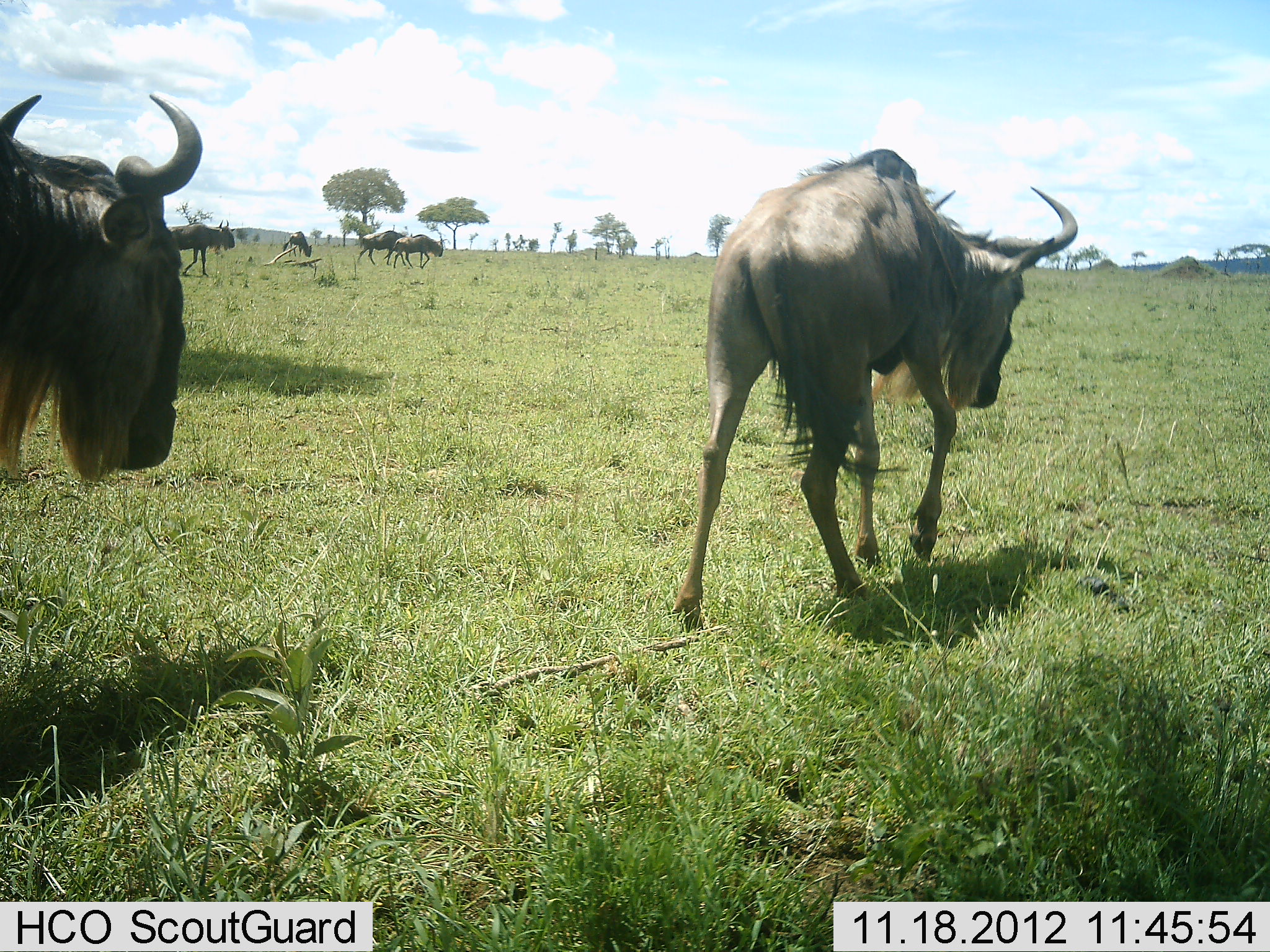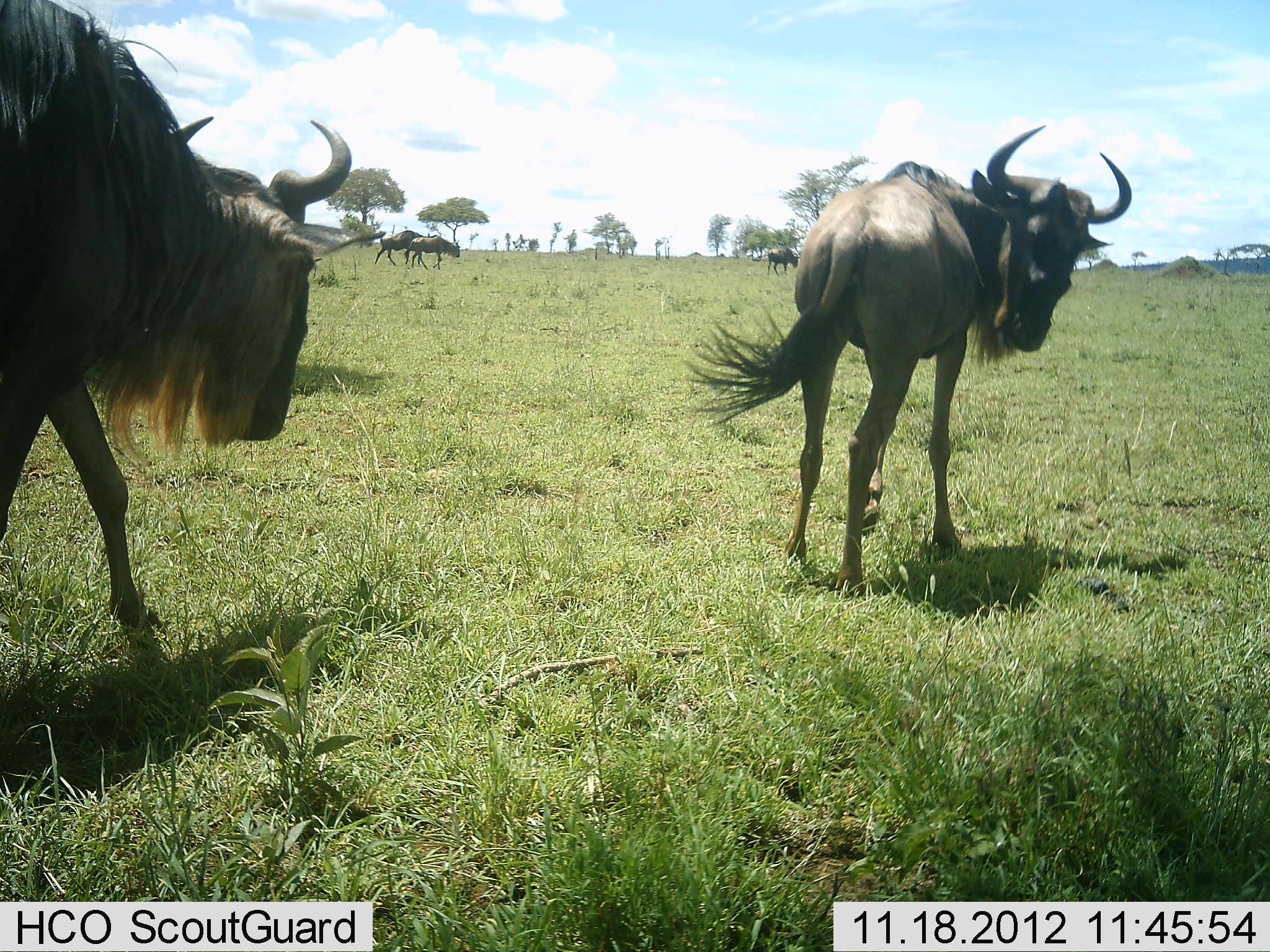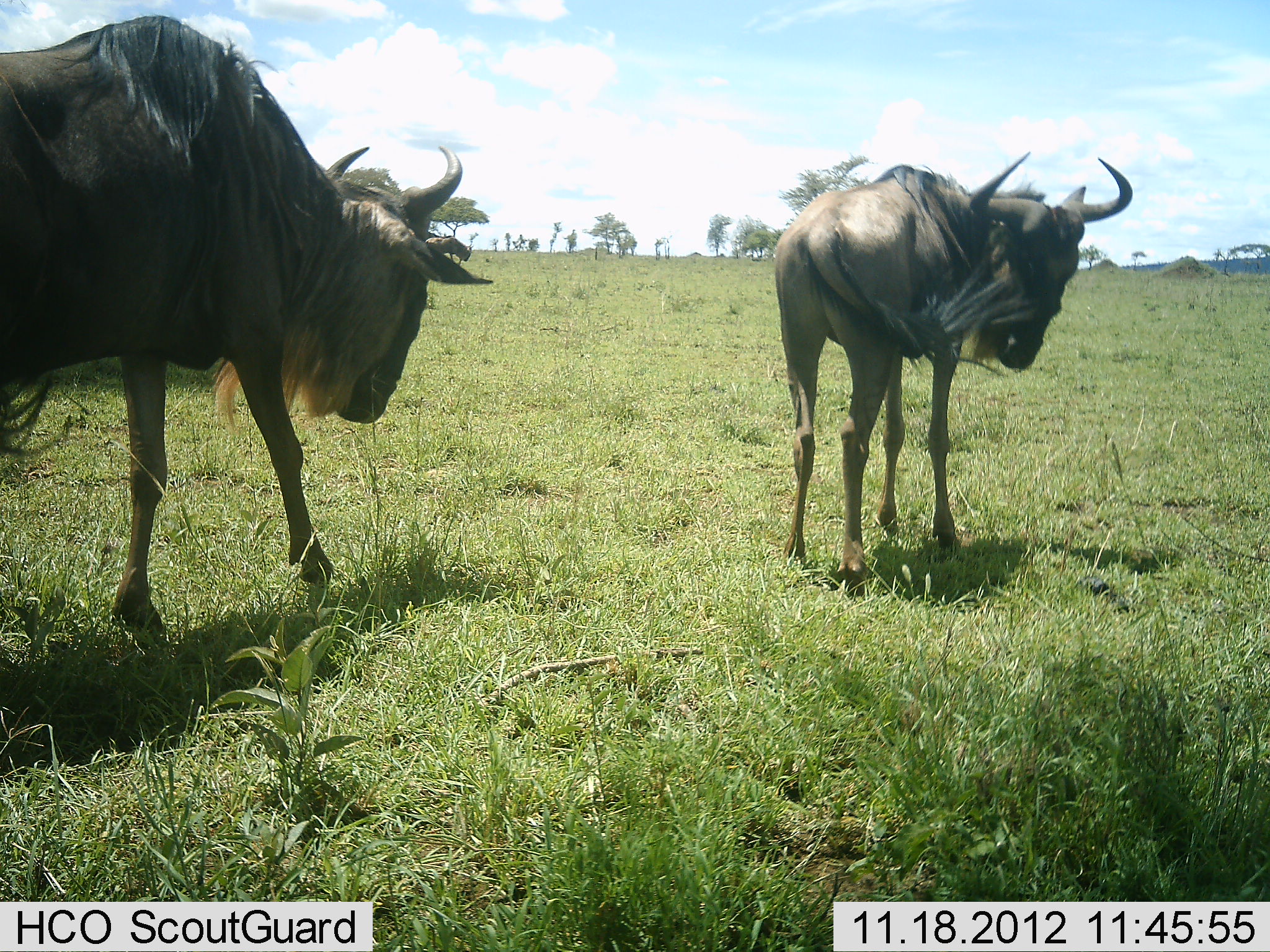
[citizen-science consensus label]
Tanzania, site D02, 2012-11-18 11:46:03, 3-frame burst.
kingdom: Animalia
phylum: Chordata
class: Mammalia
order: Artiodactyla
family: Bovidae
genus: Connochaetes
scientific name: Connochaetes taurinus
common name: blue wildebeest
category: wildebeest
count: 6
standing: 10%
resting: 0%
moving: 90%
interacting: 0%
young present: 0%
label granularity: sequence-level